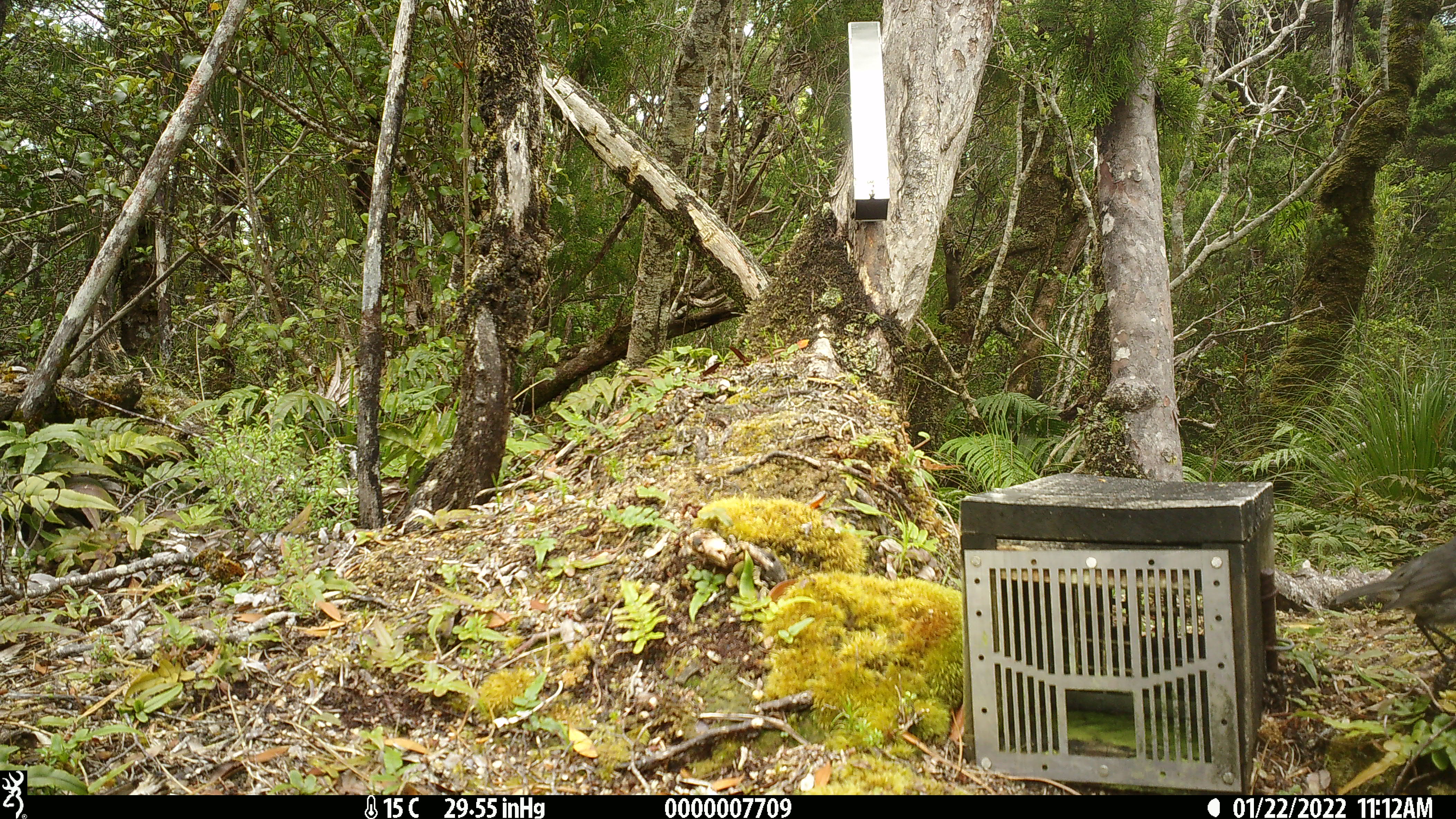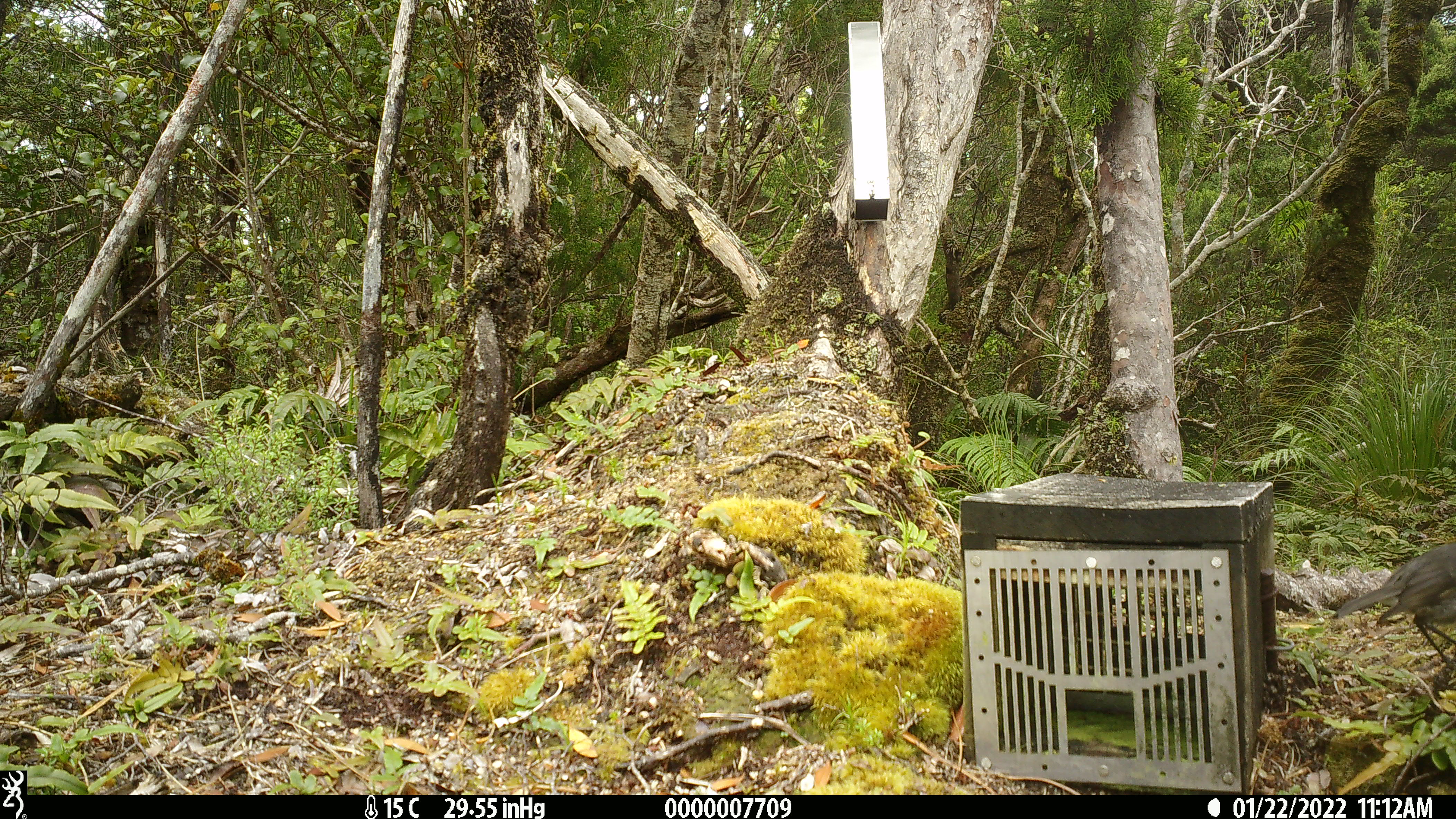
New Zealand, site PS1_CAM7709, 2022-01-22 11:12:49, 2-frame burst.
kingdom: Animalia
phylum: Chordata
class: Aves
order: Passeriformes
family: Petroicidae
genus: Petroica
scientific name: Petroica australis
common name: new zealand robin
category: robin